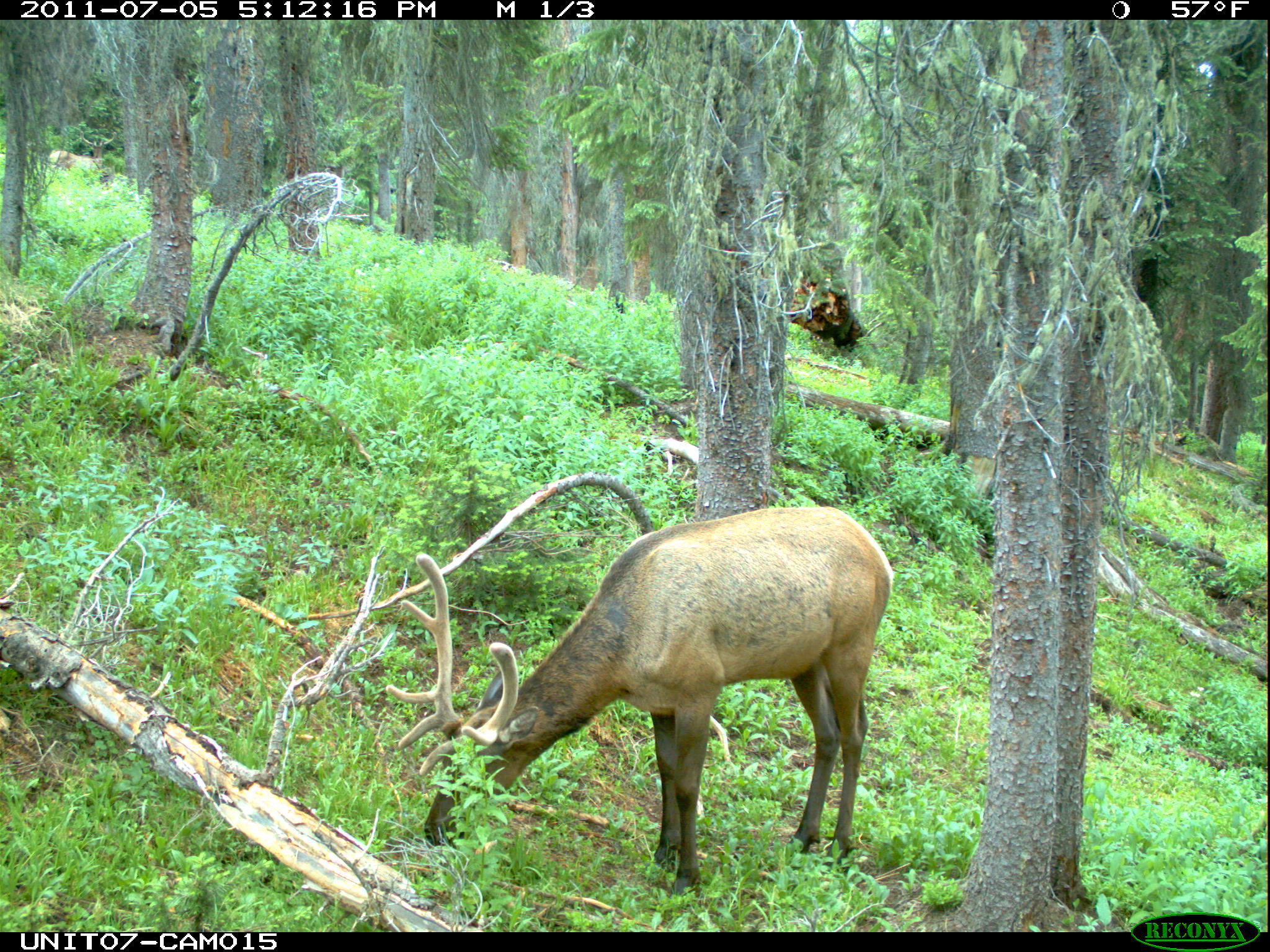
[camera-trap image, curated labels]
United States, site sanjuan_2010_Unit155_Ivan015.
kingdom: Animalia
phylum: Chordata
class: Mammalia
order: Artiodactyla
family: Cervidae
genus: Cervus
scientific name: Cervus elaphus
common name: red deer